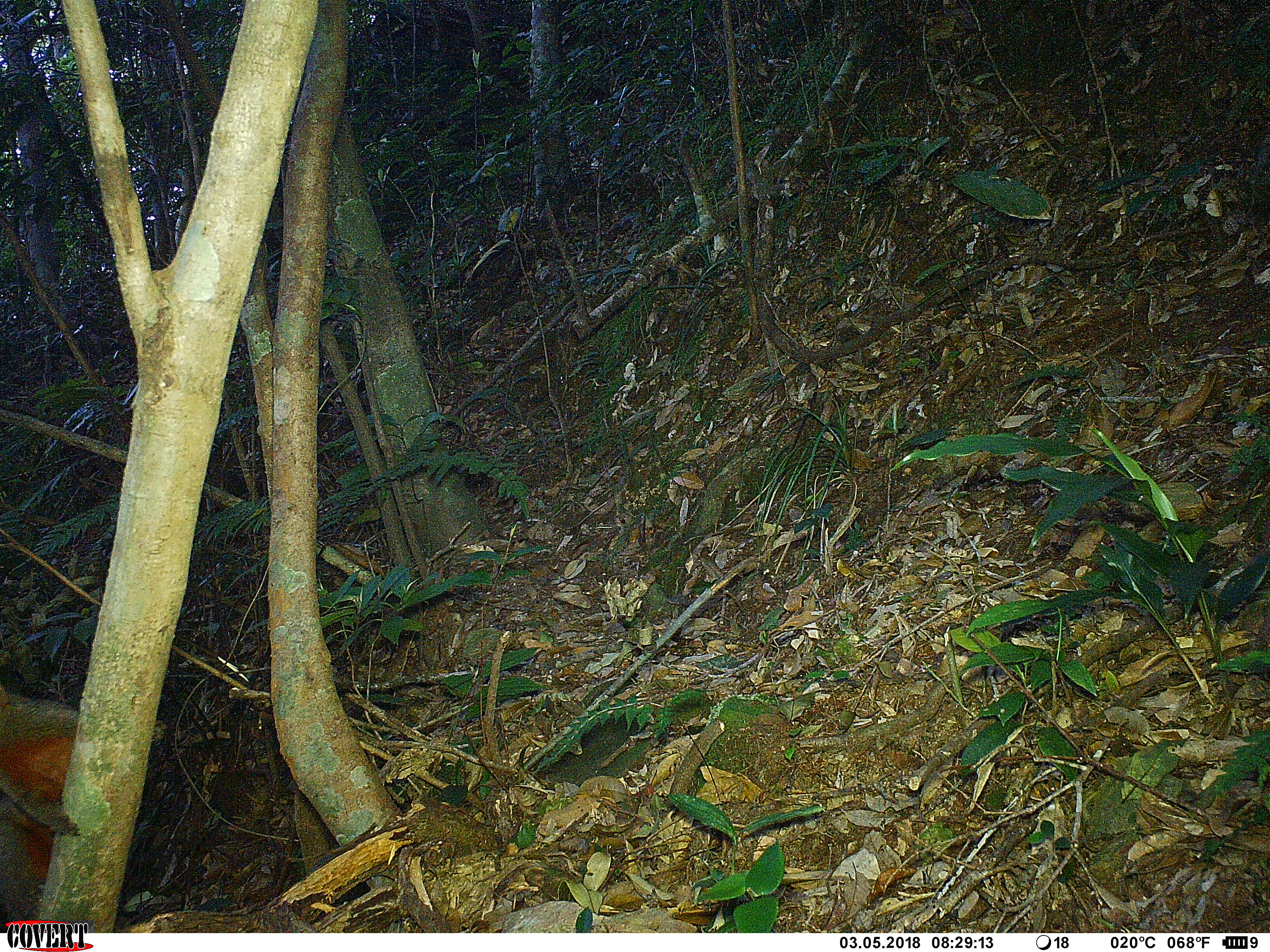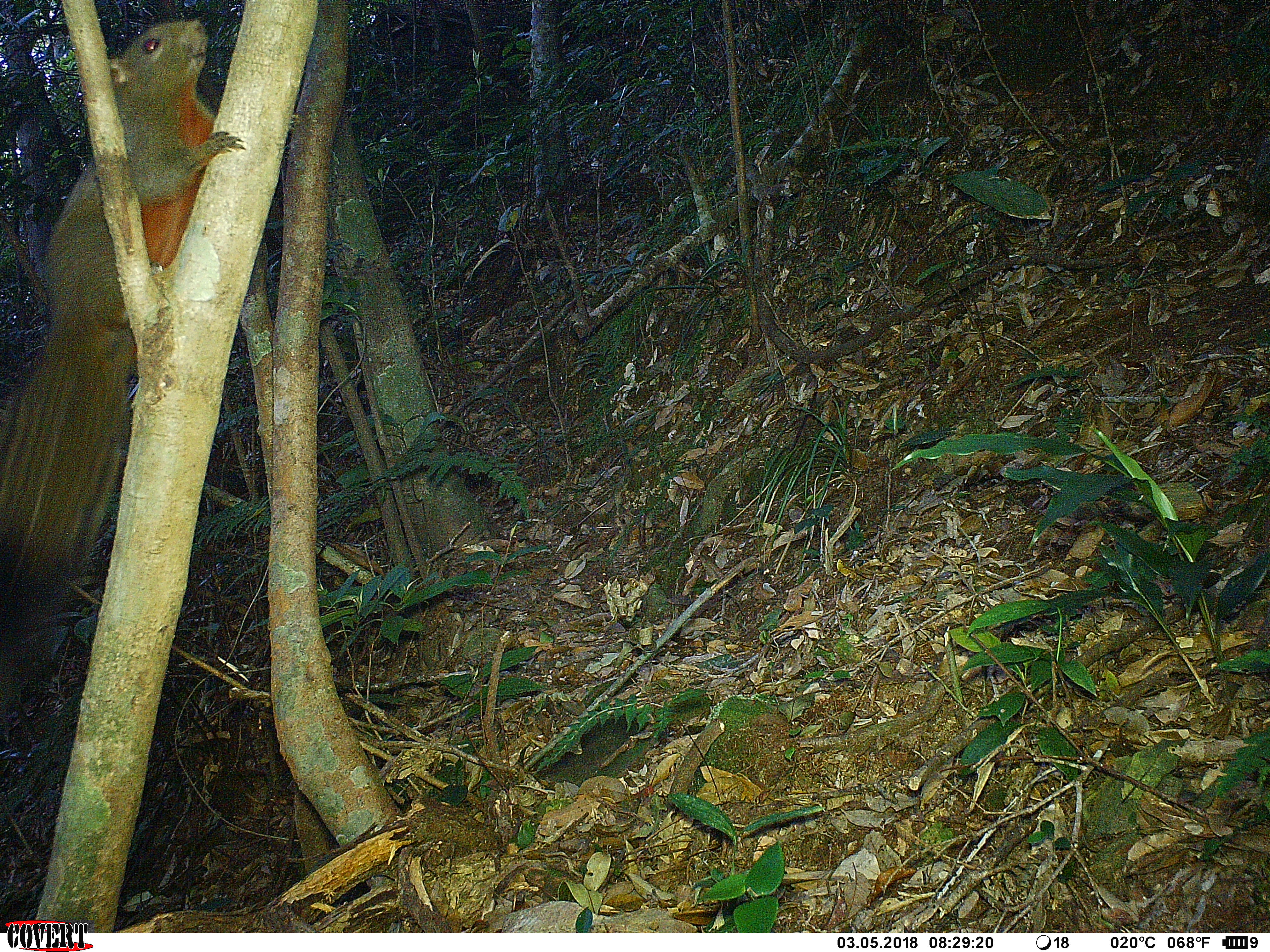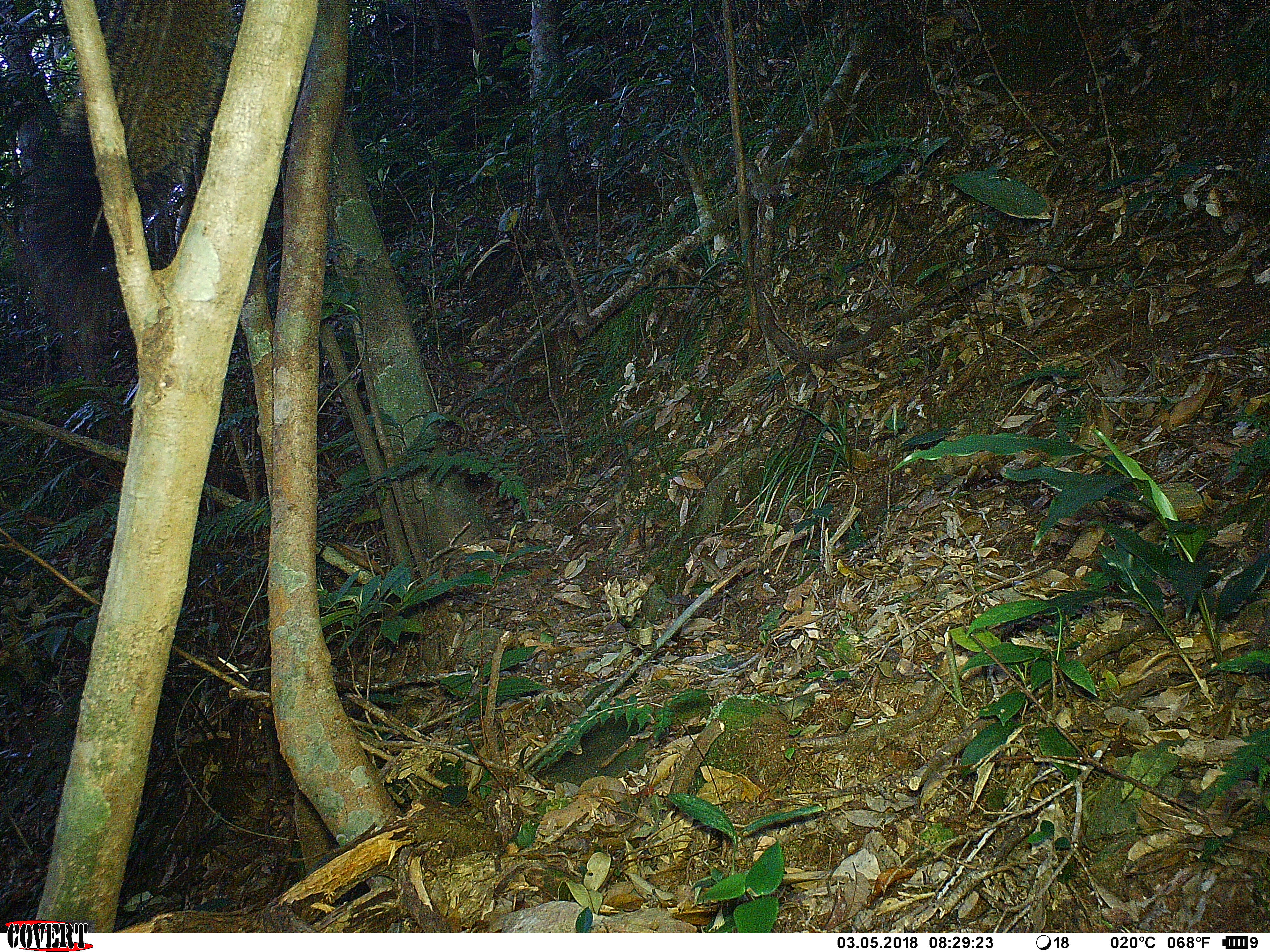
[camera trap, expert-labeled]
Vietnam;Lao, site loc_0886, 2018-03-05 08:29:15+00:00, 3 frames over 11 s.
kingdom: Animalia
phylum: Chordata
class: Mammalia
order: Rodentia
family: Sciuridae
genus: Sciurus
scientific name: Sciurus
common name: squirrel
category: unidentified squirrel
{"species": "unidentified squirrel (squirrel) (Sciurus)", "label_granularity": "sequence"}